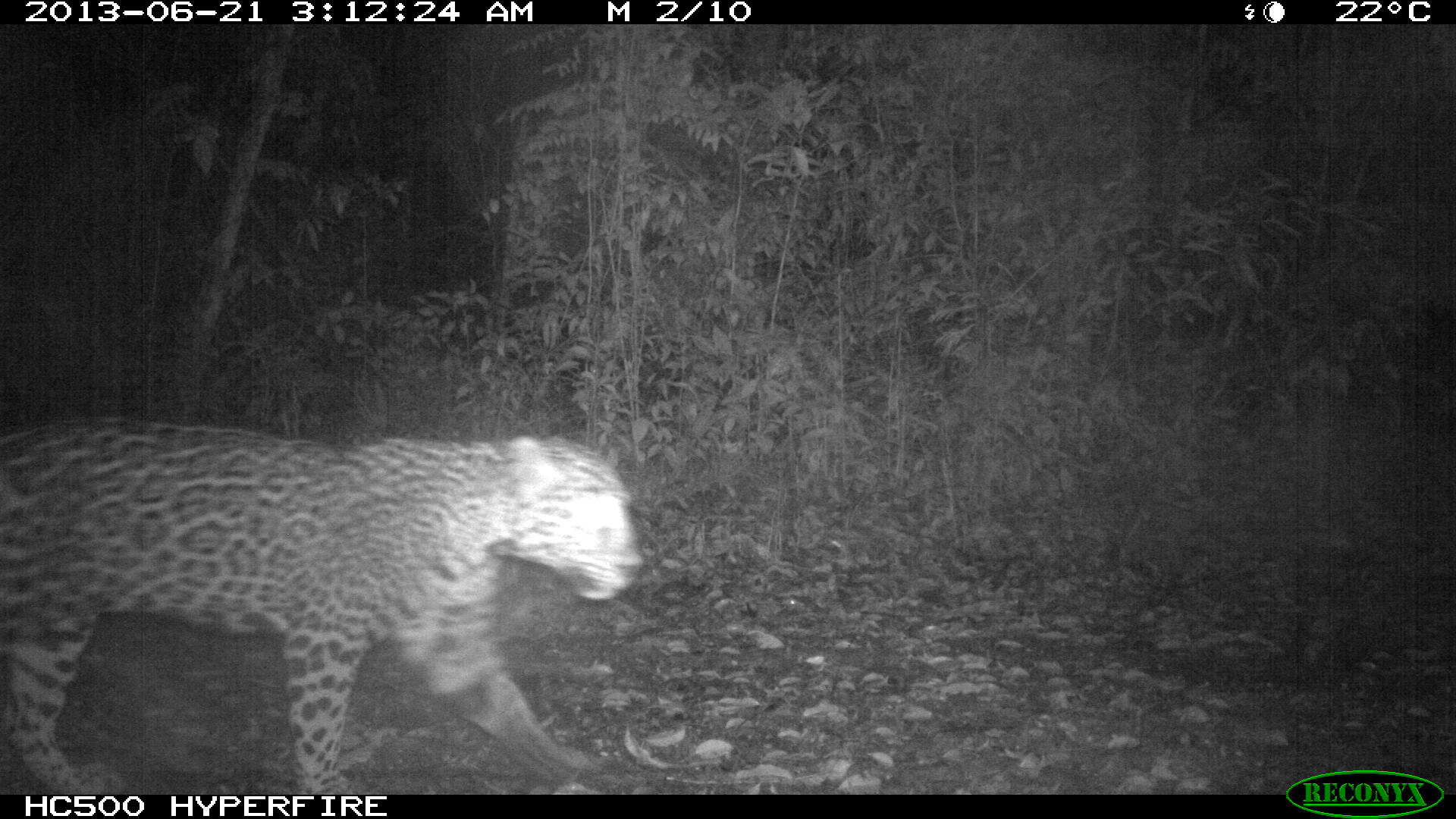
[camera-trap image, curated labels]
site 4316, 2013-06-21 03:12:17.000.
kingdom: Animalia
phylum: Chordata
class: Mammalia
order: Carnivora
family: Felidae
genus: Panthera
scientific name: Panthera onca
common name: jaguar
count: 1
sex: male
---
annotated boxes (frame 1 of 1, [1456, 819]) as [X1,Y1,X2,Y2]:
panthera onca: [1,406,646,795]